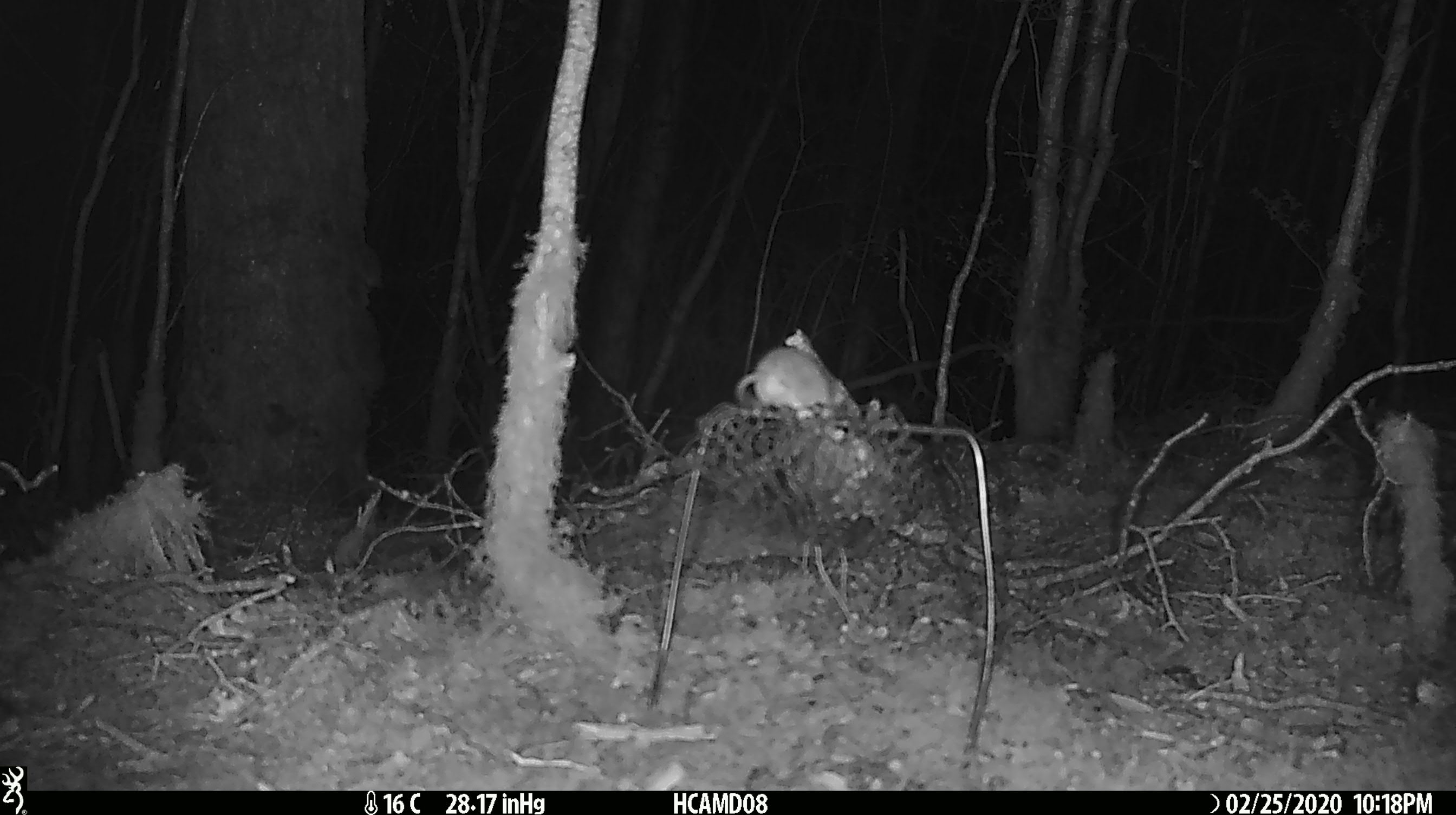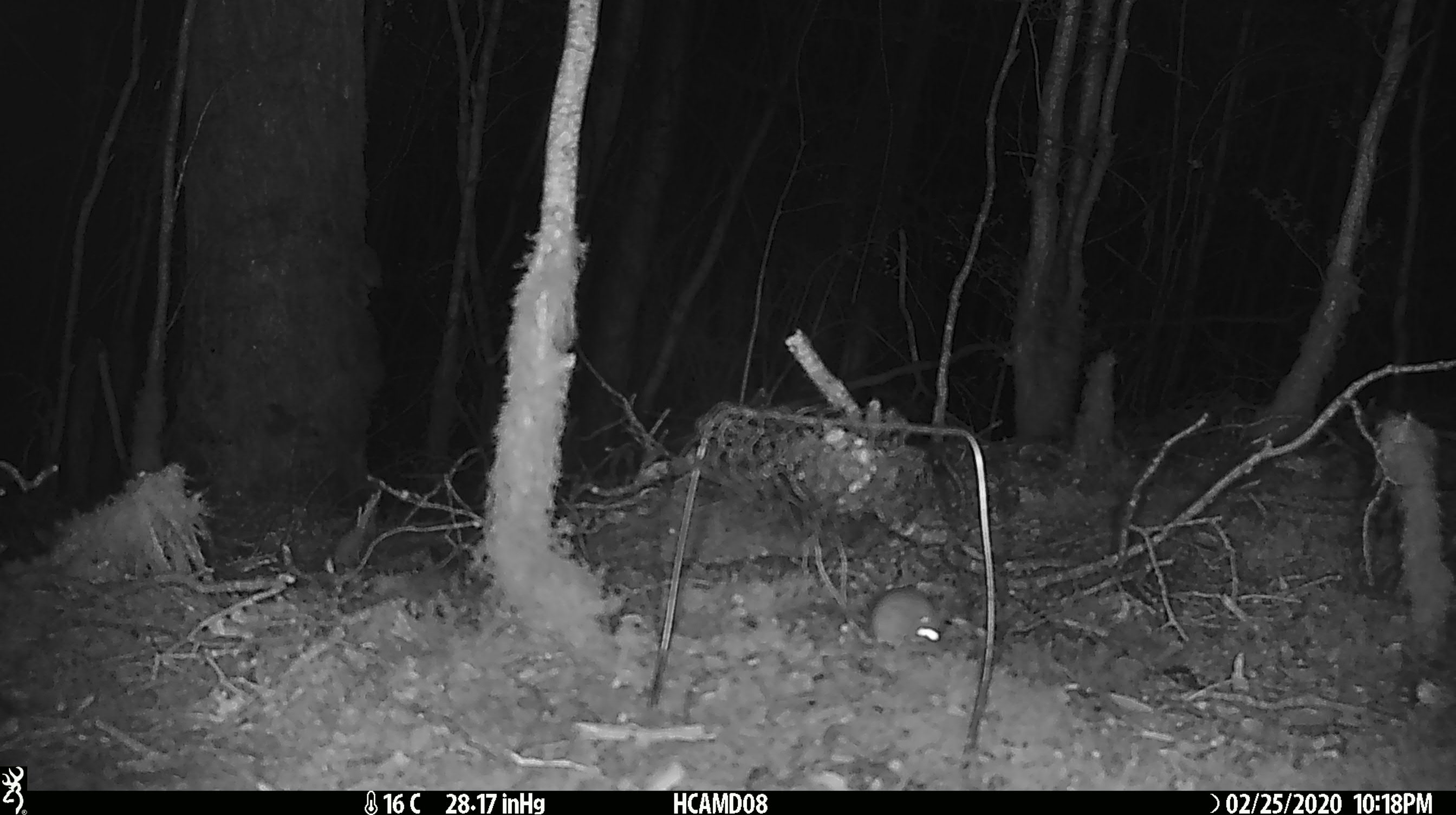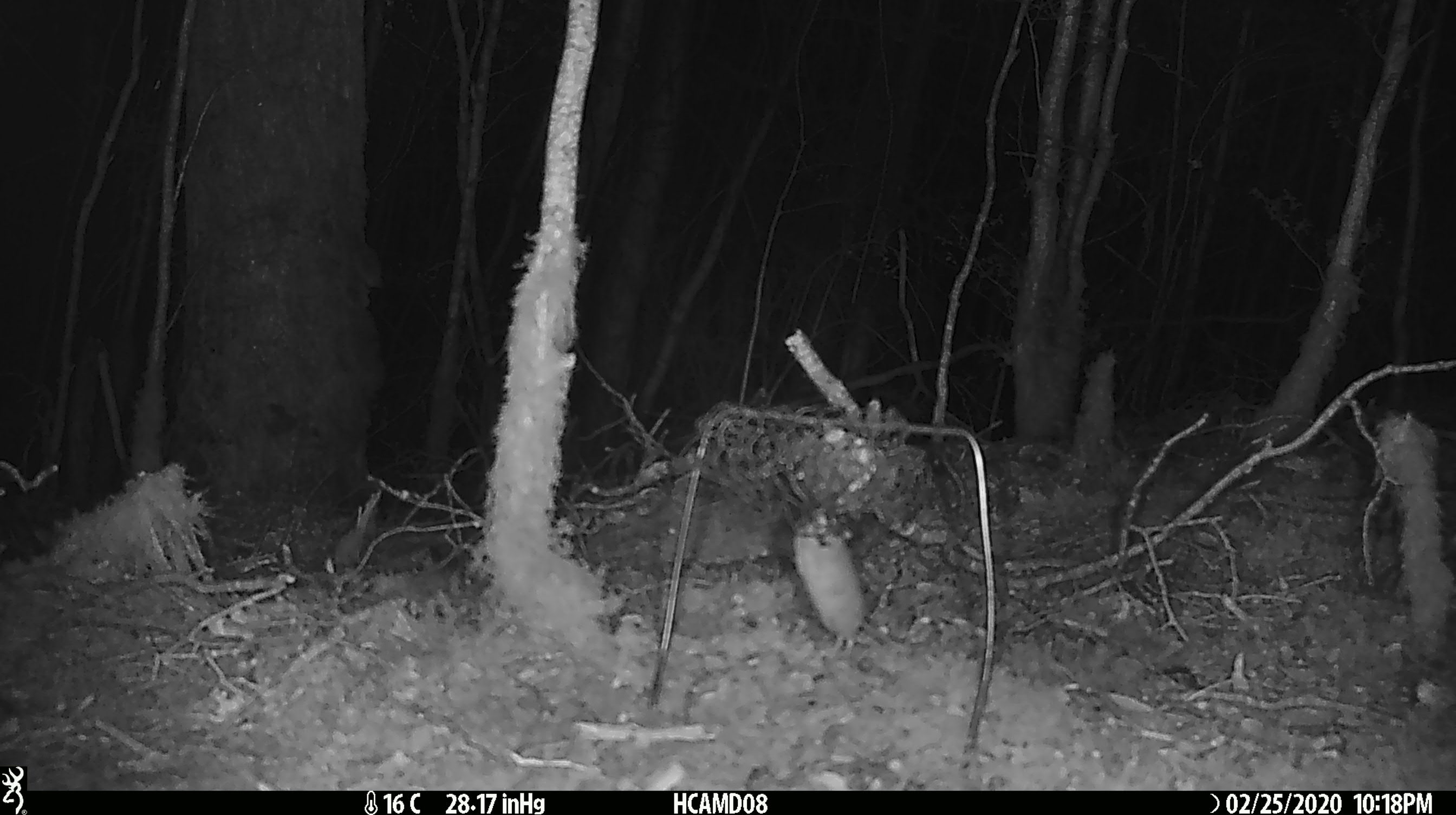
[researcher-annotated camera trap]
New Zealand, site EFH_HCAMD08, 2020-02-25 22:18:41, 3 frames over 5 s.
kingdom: Animalia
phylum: Chordata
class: Mammalia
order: Rodentia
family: Muridae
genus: Mus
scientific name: Mus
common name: mouse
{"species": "mouse (Mus)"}